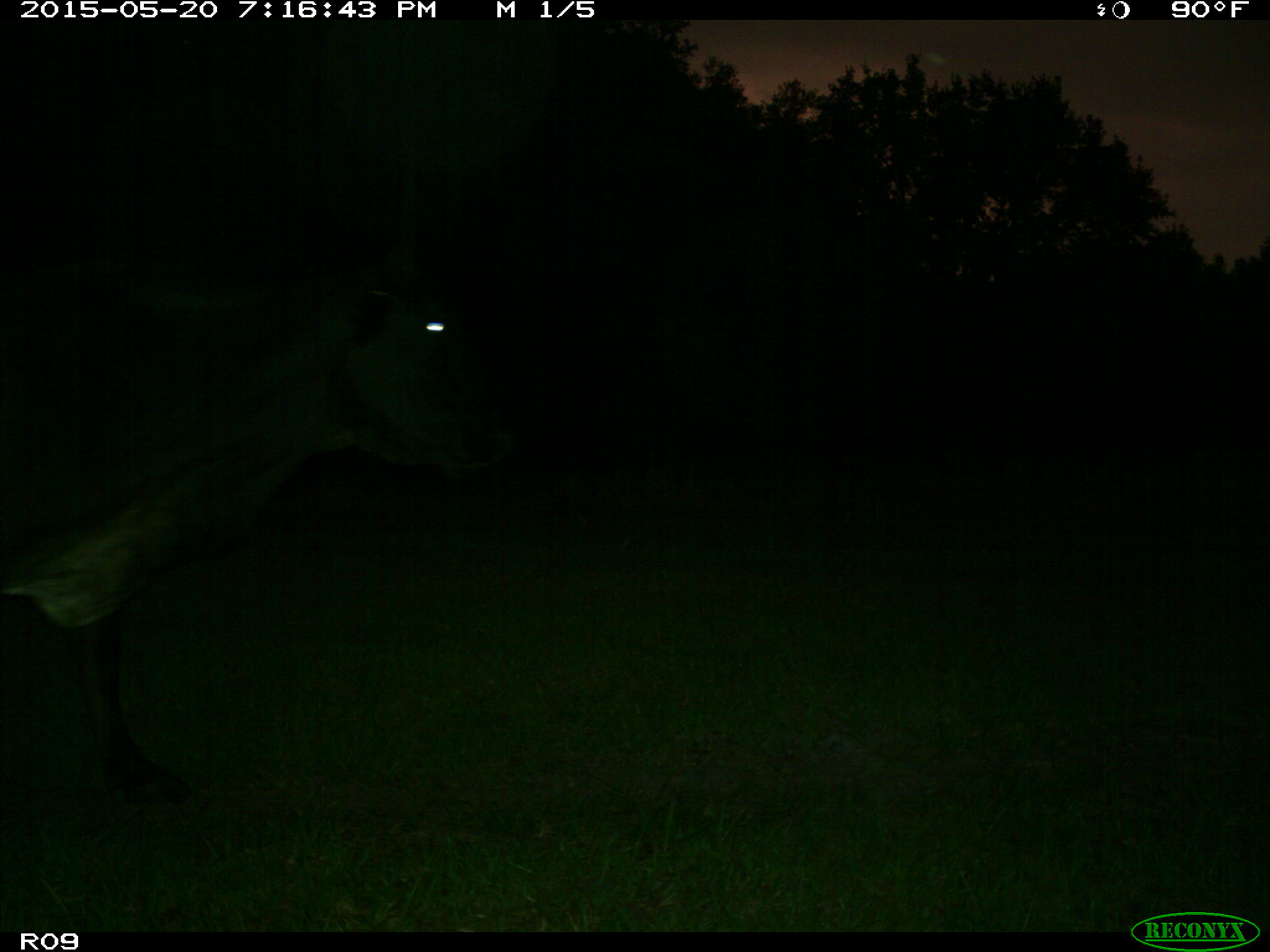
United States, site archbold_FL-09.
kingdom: Animalia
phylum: Chordata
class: Mammalia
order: Artiodactyla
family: Bovidae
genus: Bos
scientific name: Bos taurus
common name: domestic cow